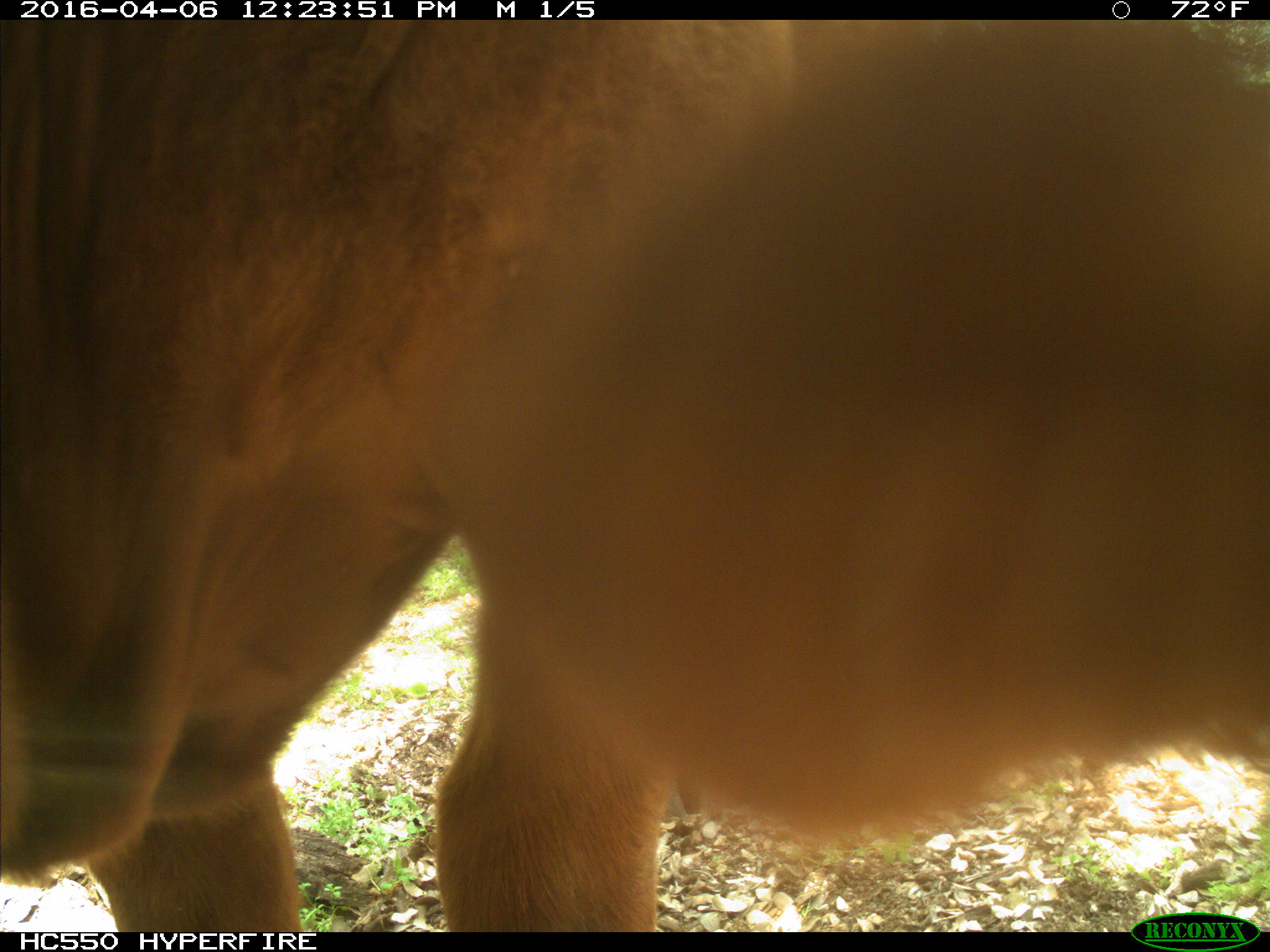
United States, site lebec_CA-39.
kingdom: Animalia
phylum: Chordata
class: Mammalia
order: Artiodactyla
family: Bovidae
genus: Bos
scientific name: Bos taurus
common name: domestic cow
Bos taurus (domestic cow).